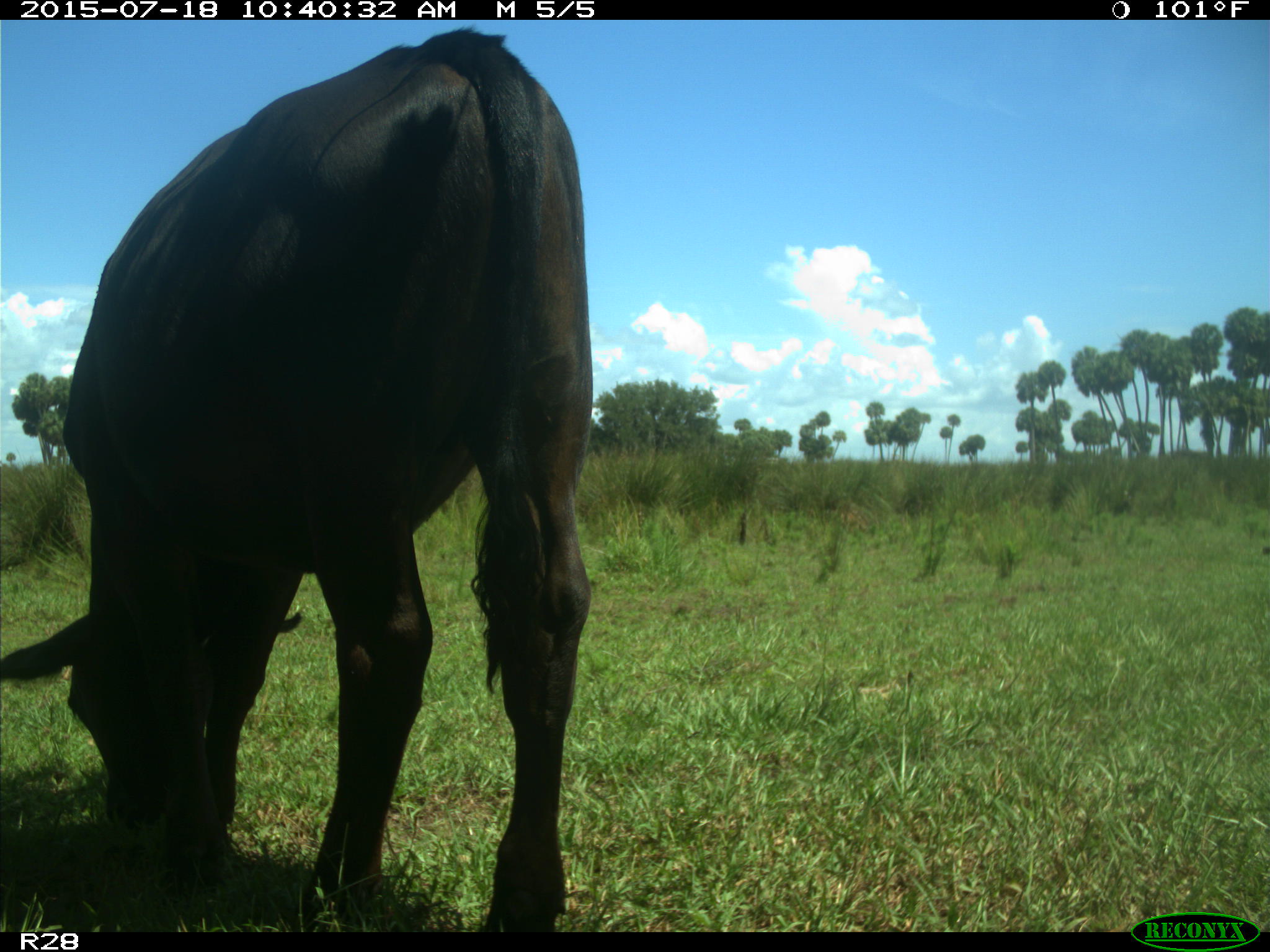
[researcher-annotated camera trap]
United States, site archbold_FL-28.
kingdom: Animalia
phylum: Chordata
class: Mammalia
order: Artiodactyla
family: Bovidae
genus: Bos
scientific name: Bos taurus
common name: domestic cow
Bos taurus (domestic cow).